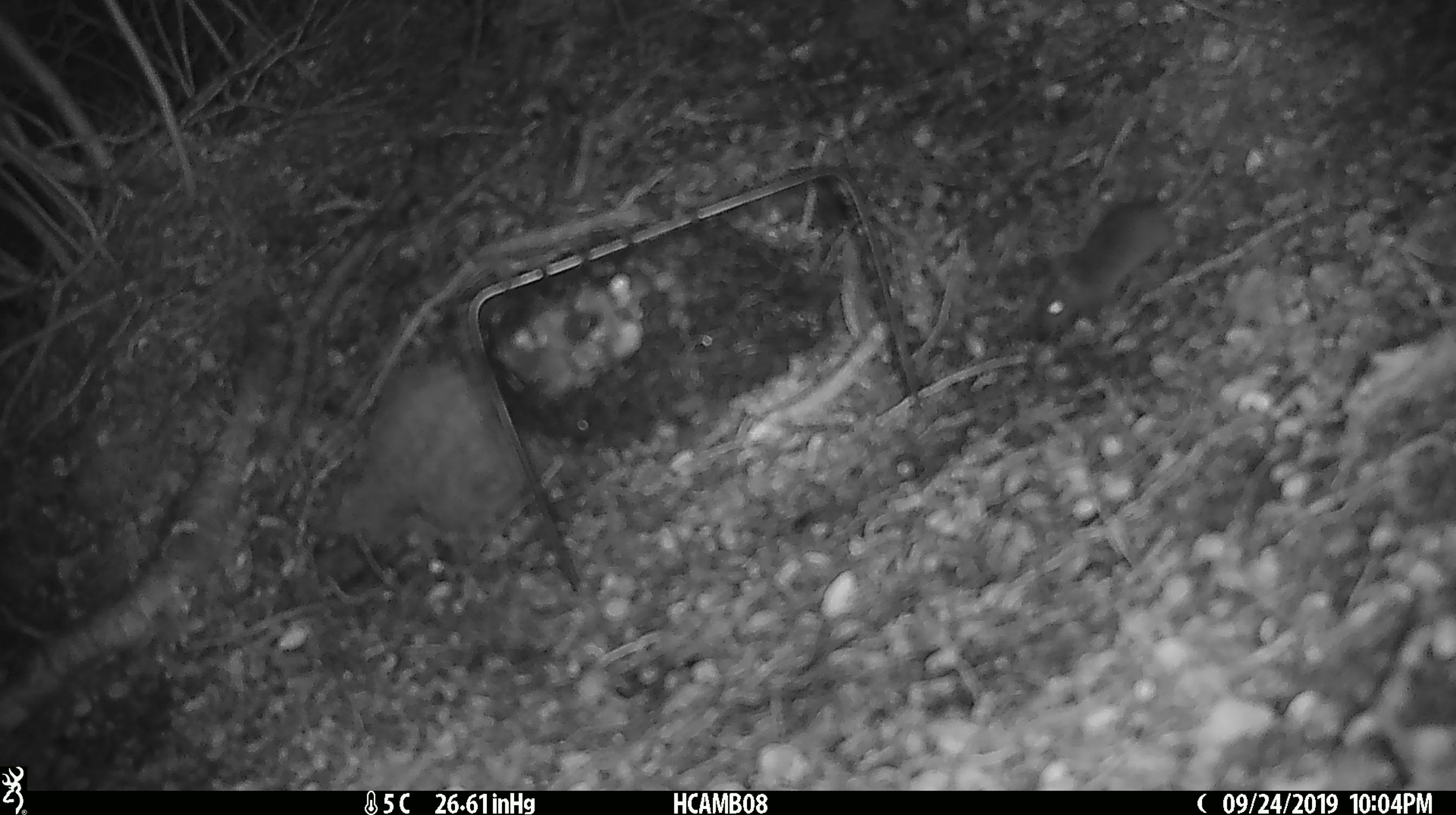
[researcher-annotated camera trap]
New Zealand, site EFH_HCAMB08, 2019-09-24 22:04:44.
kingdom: Animalia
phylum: Chordata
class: Mammalia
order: Rodentia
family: Muridae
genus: Mus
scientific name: Mus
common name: mouse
Mouse (Mus).